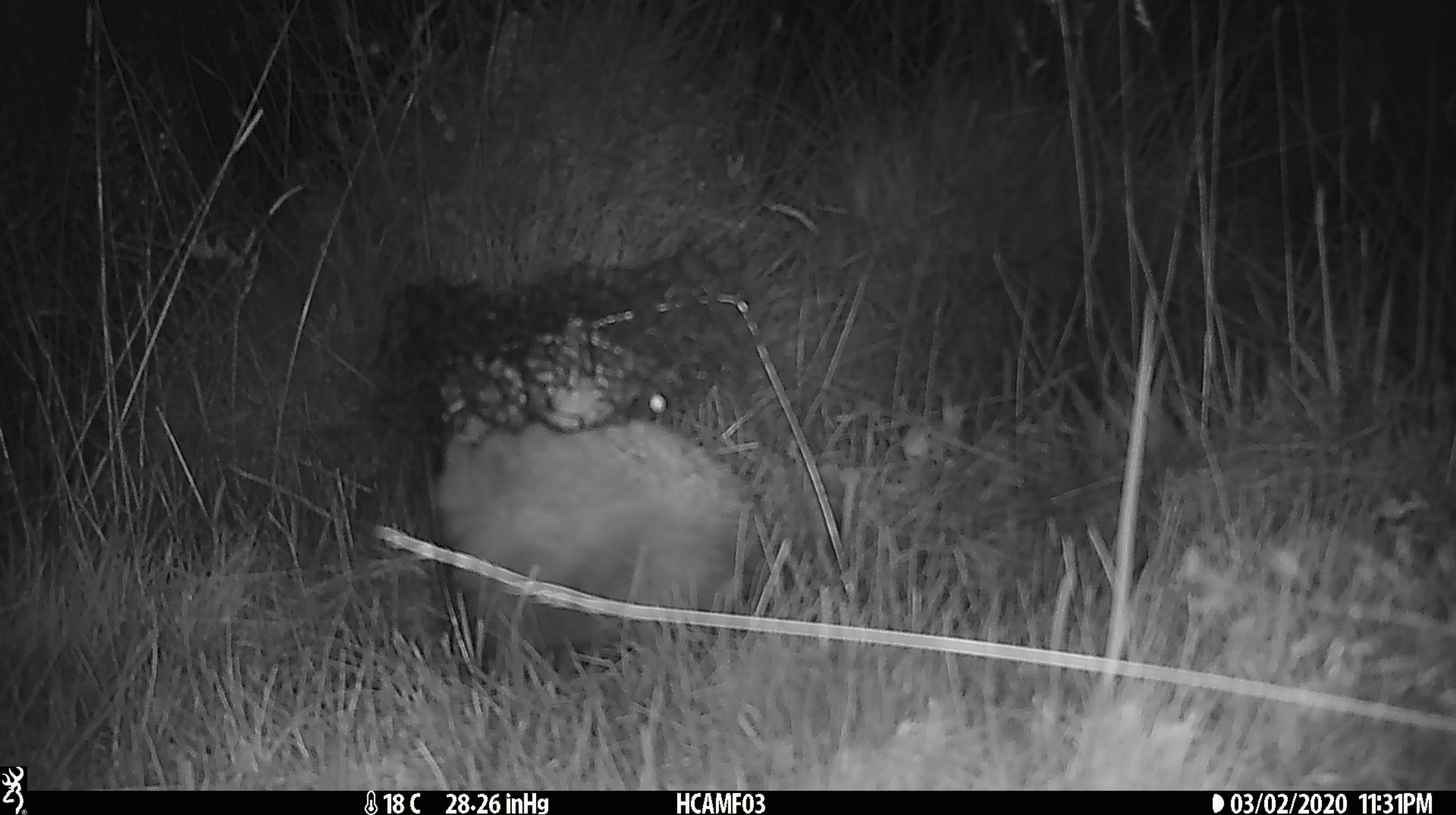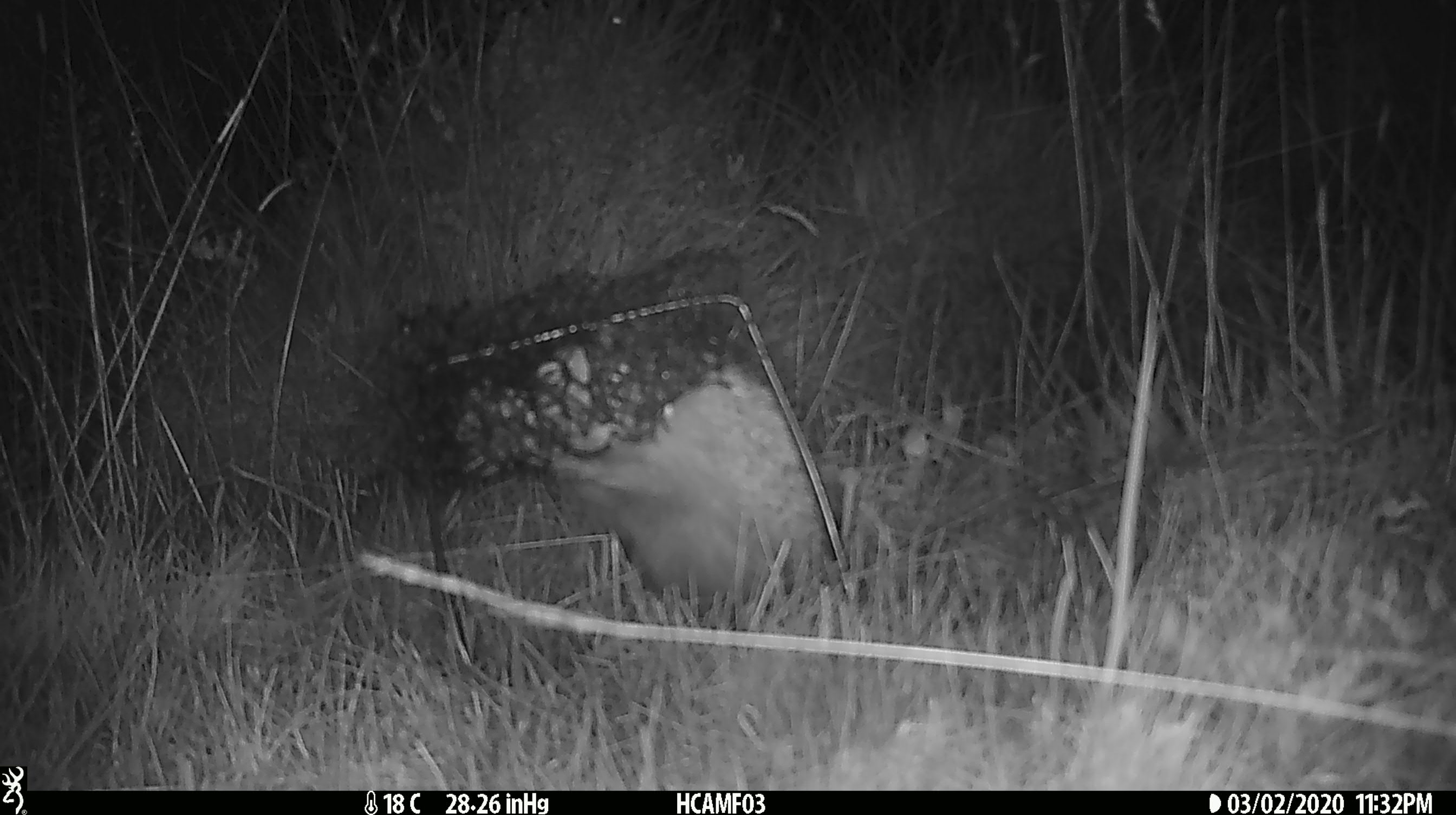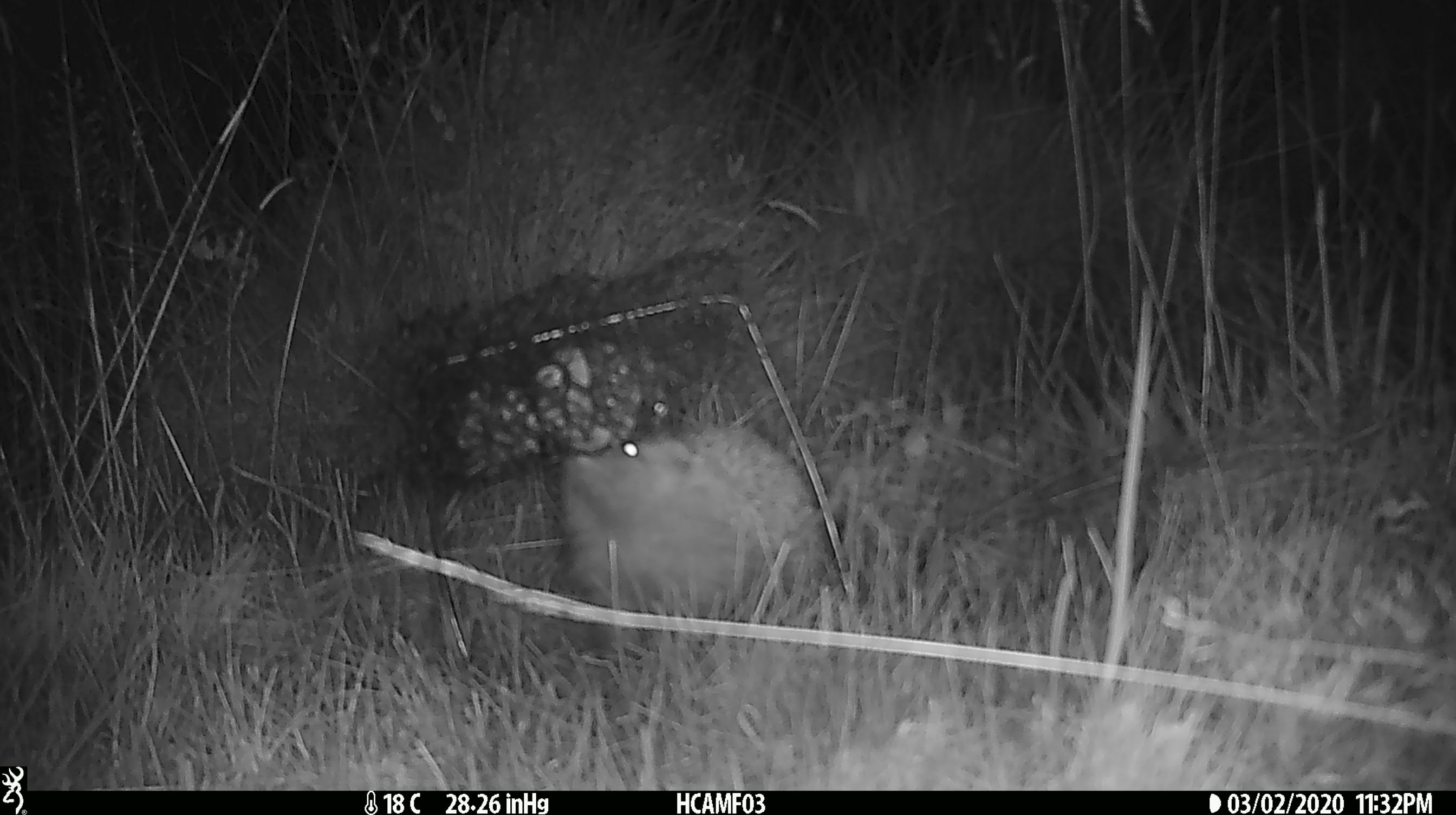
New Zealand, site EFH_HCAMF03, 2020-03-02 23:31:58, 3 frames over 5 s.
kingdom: Animalia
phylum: Chordata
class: Mammalia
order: Eulipotyphla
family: Erinaceidae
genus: Erinaceus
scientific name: Erinaceus europaeus europaeus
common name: european hedgehog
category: hedgehog